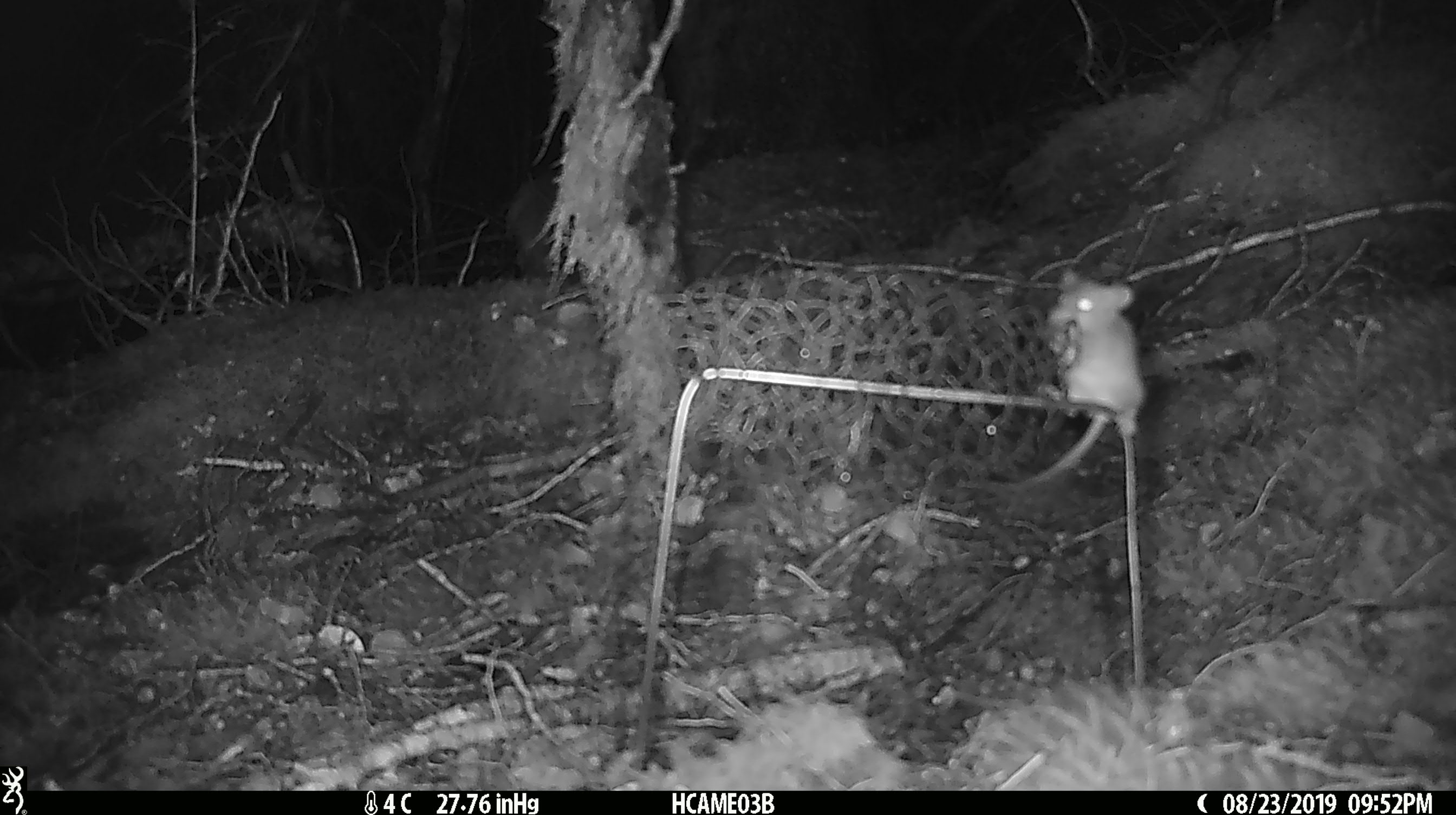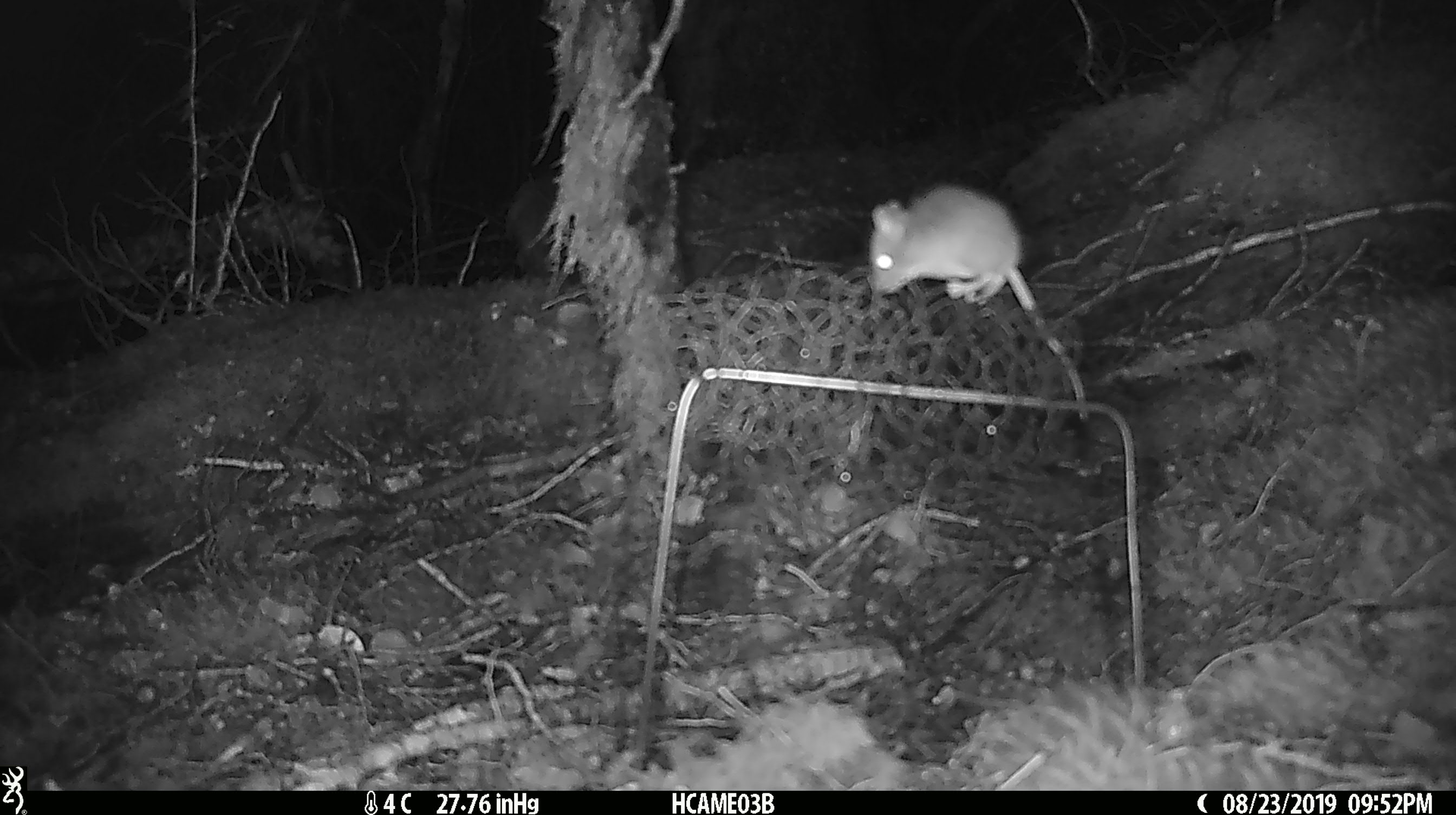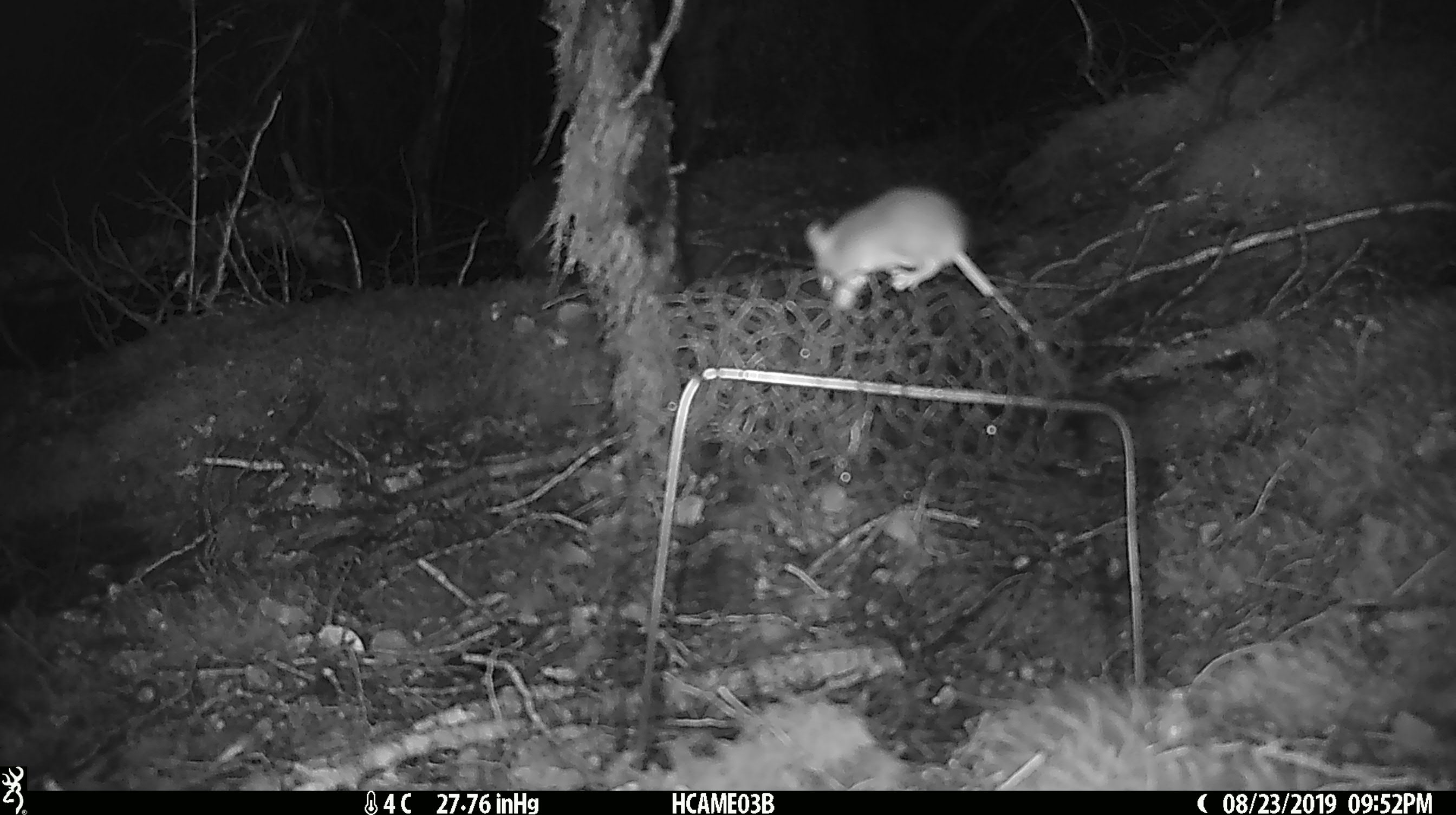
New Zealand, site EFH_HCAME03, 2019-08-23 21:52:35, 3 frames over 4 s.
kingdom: Animalia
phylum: Chordata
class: Mammalia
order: Rodentia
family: Muridae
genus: Mus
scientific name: Mus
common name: mouse